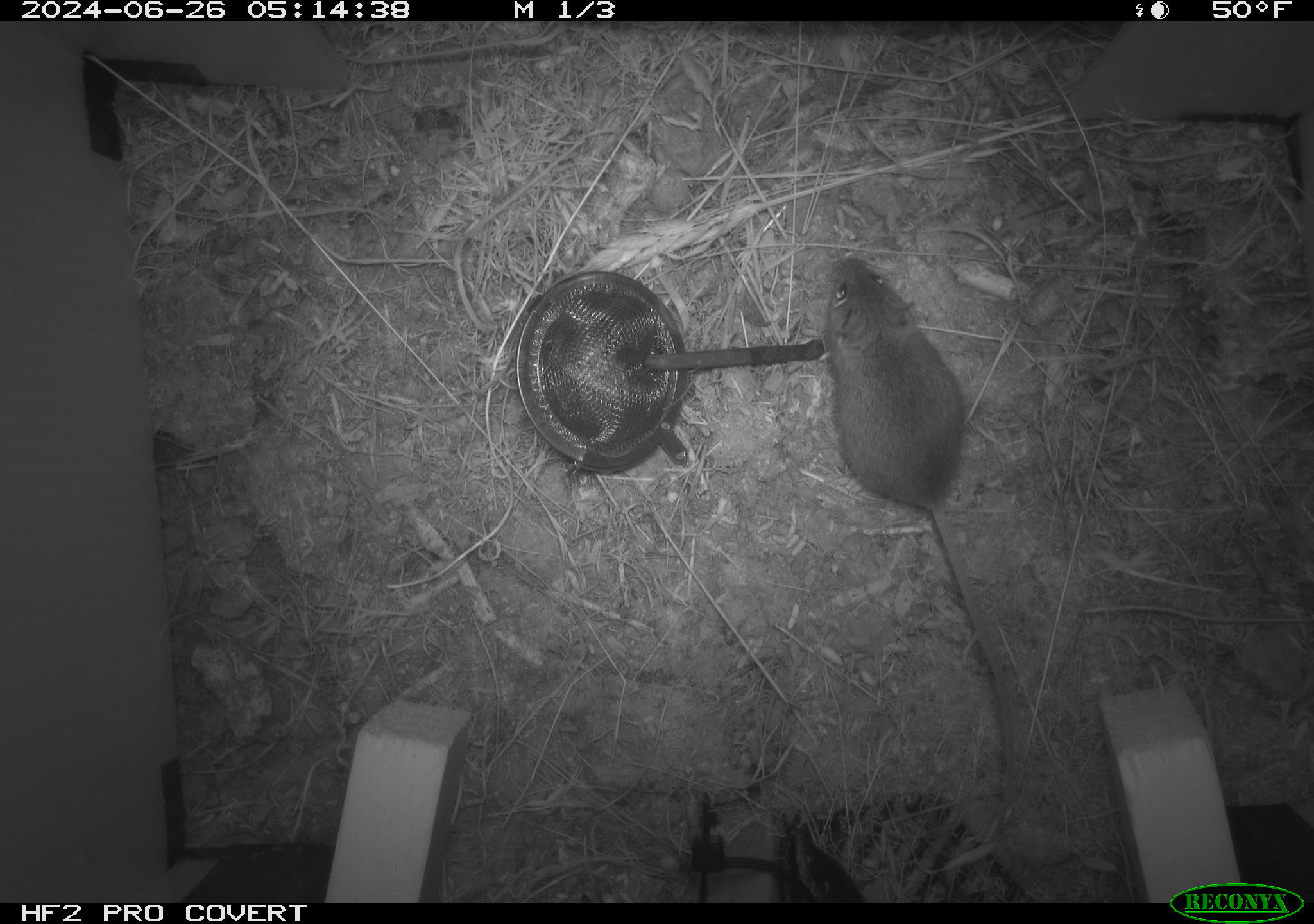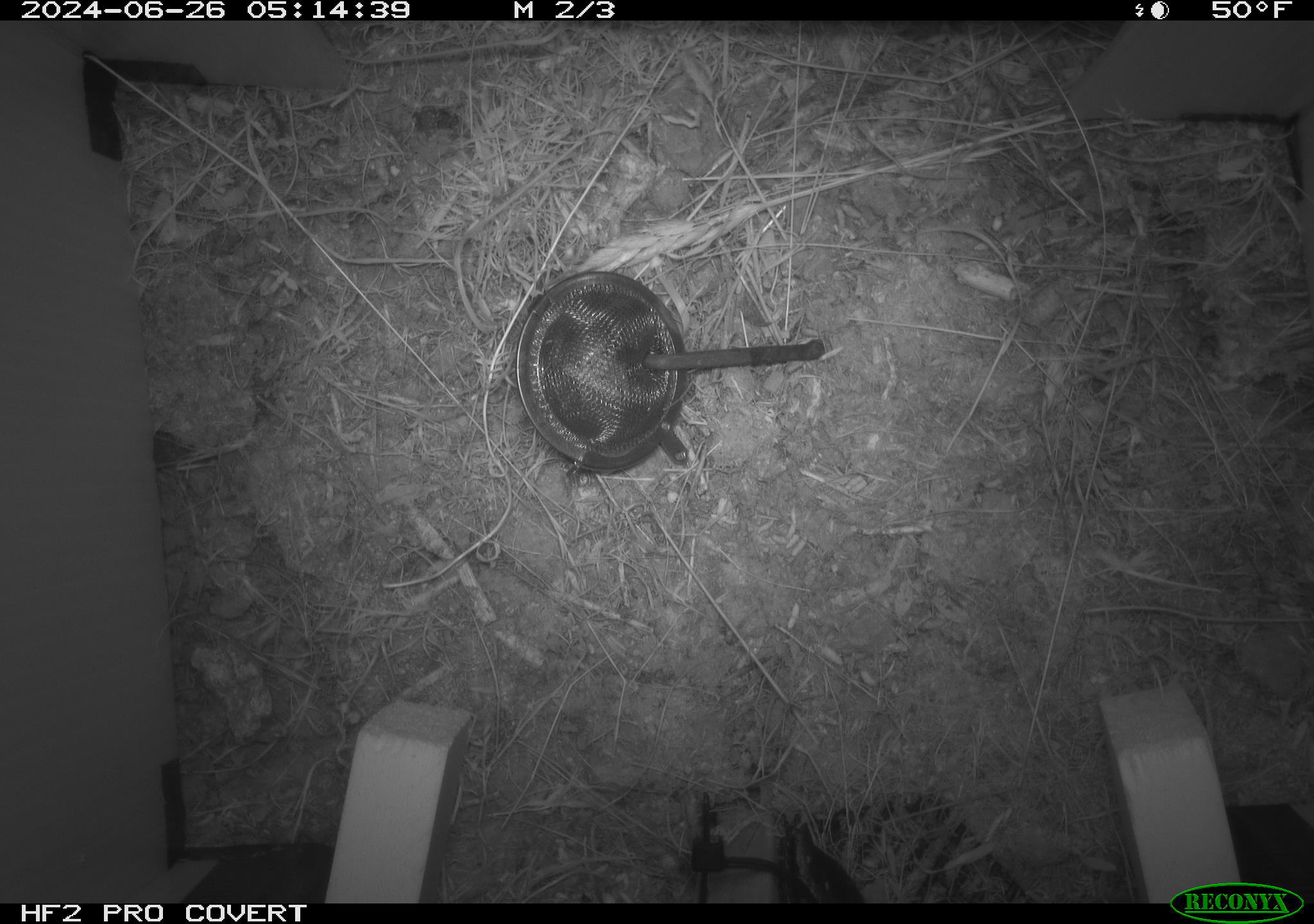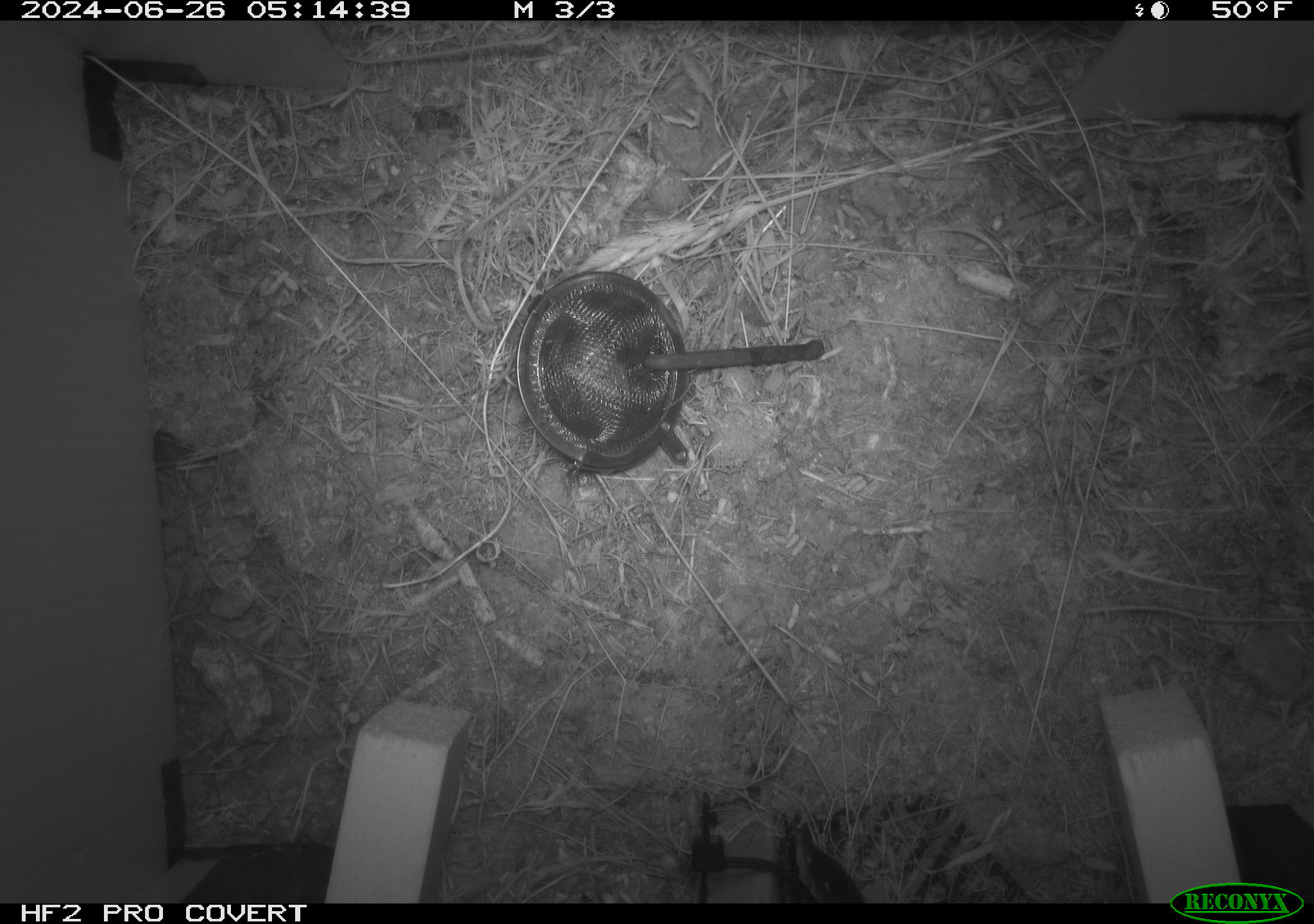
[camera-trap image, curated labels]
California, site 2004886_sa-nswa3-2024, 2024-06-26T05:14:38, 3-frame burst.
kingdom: Animalia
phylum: Chordata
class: Mammalia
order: Rodentia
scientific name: Rodentia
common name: rodent